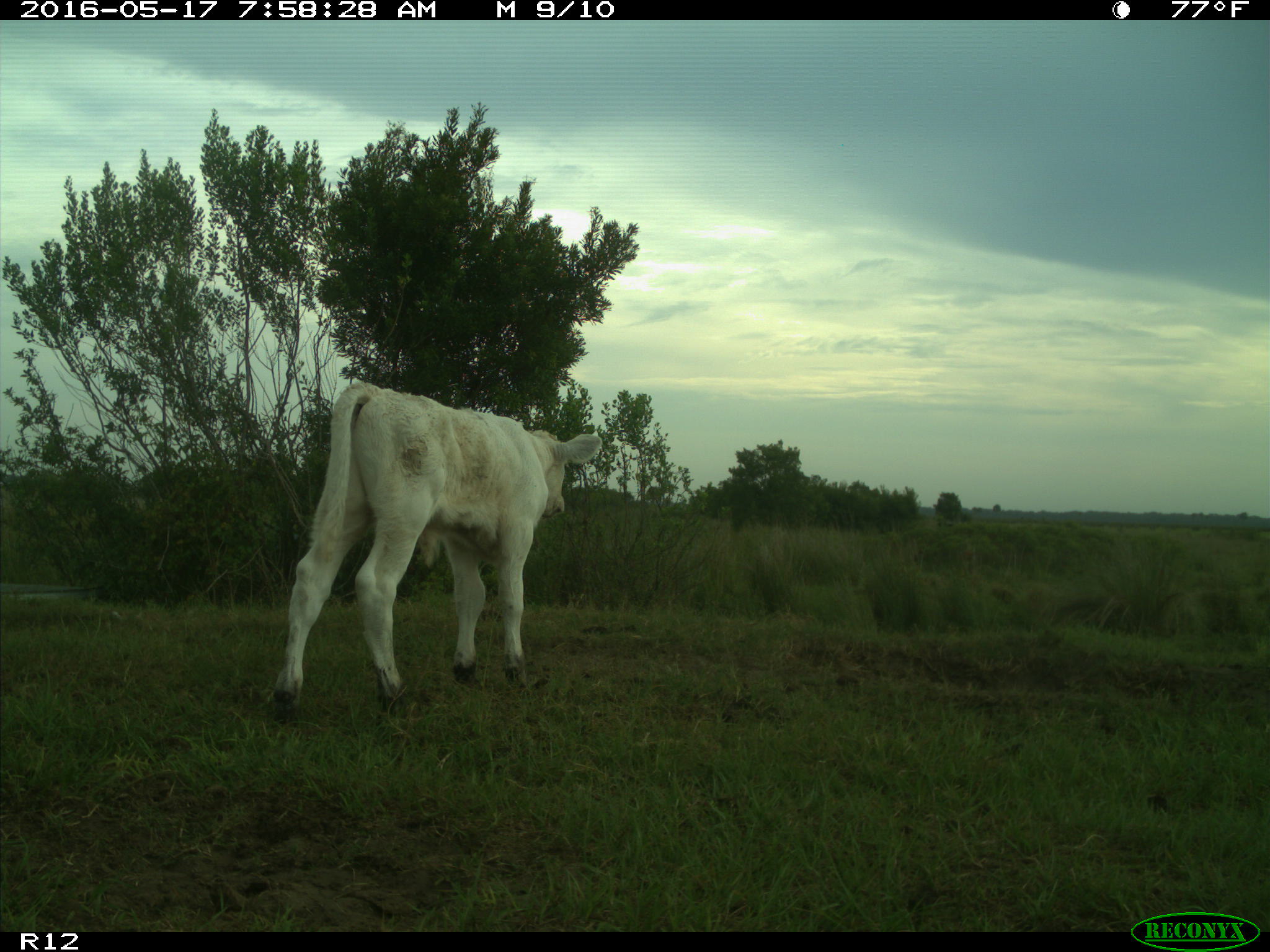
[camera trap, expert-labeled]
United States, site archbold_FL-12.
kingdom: Animalia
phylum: Chordata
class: Mammalia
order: Artiodactyla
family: Bovidae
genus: Bos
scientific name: Bos taurus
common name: domestic cow